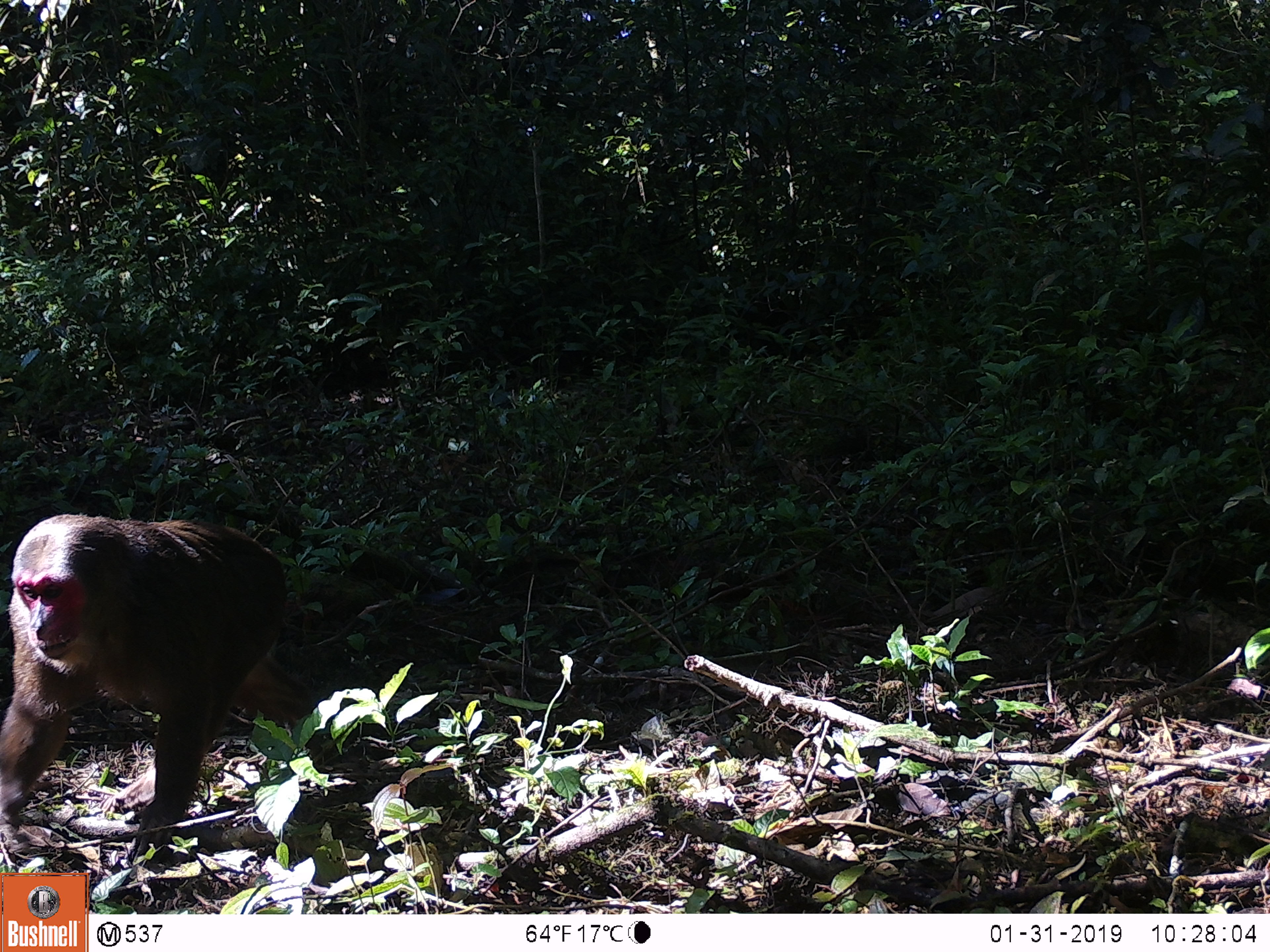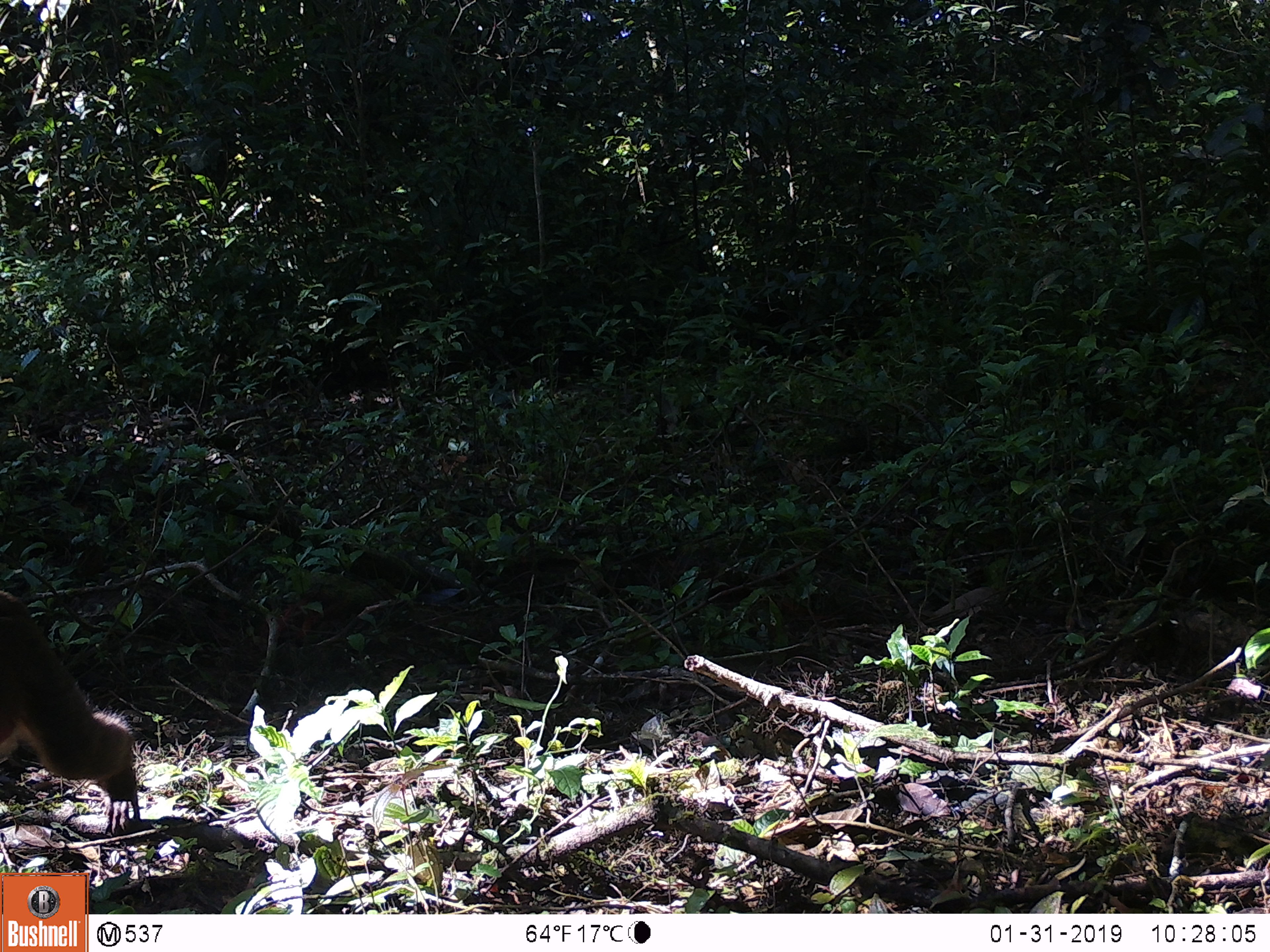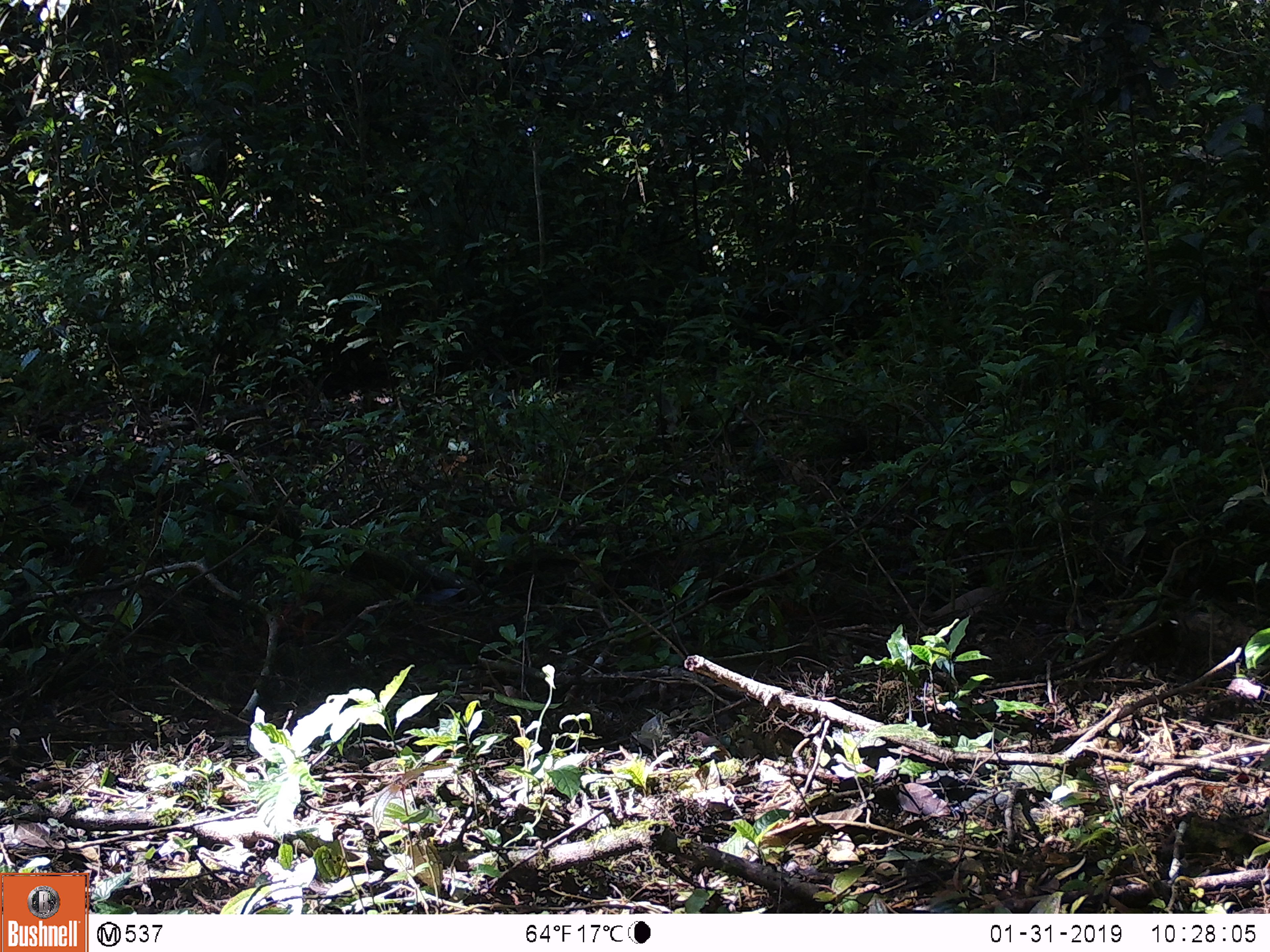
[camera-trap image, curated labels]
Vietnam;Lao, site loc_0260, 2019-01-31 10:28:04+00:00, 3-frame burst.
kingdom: Animalia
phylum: Chordata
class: Mammalia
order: Primates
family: Cercopithecidae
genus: Macaca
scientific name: Macaca arctoides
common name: stump-tailed macaque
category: stump tailed macaque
Stump tailed macaque (stump-tailed macaque) (Macaca arctoides). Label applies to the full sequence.